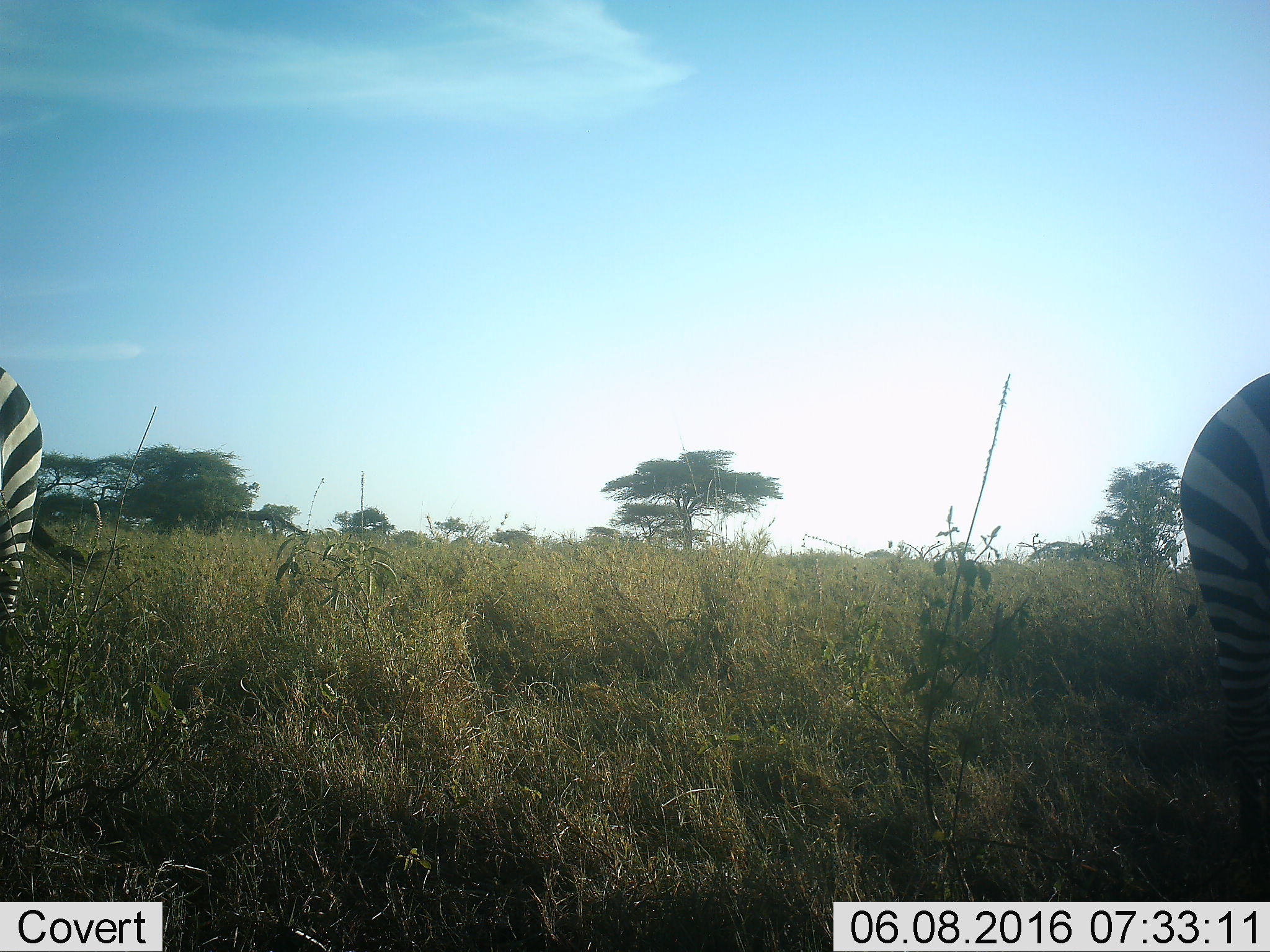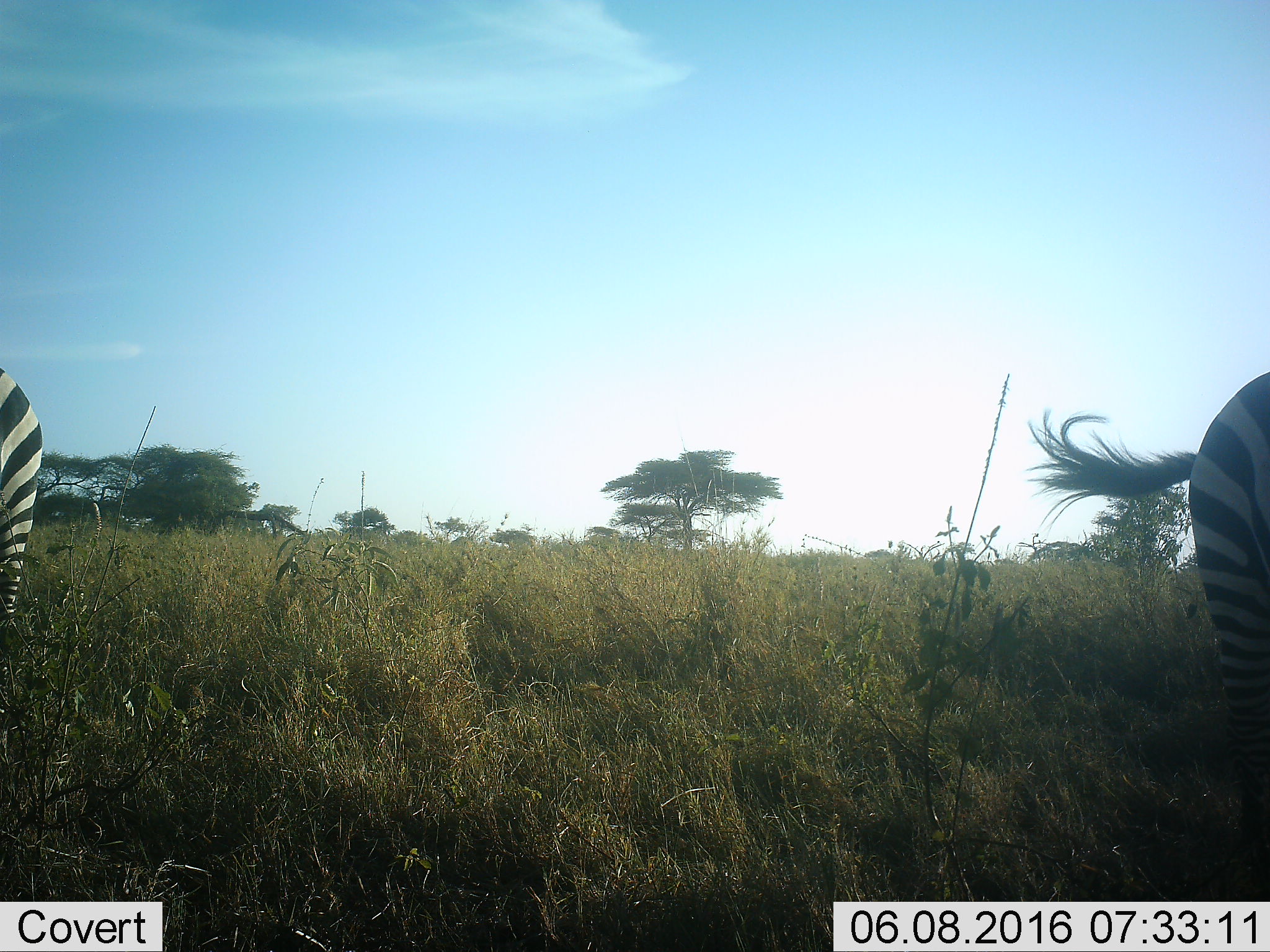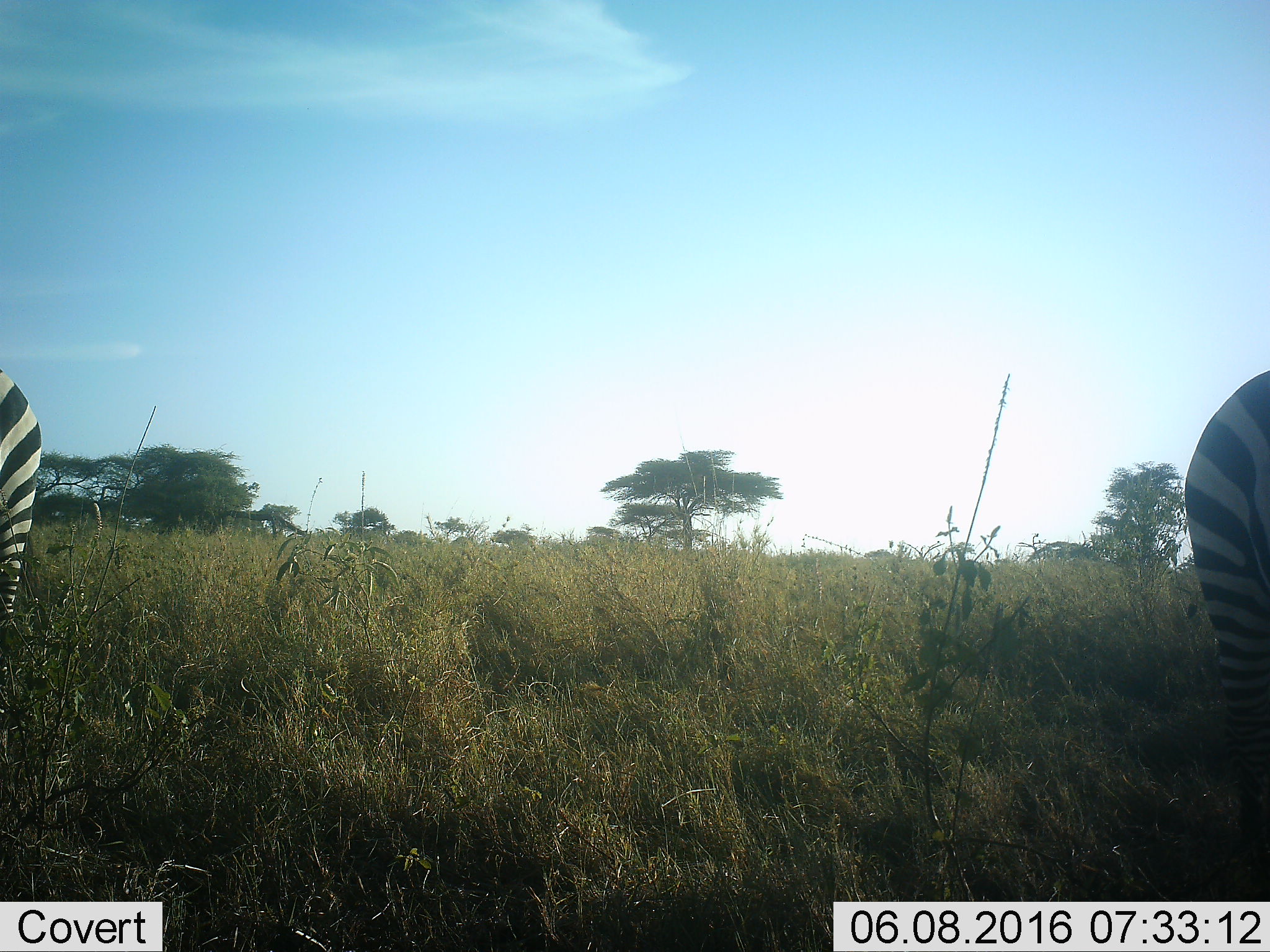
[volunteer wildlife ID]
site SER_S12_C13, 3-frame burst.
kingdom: Animalia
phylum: Chordata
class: Mammalia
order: Perissodactyla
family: Equidae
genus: Equus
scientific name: Equus quagga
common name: plains zebra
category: zebraplains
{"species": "zebraplains (plains zebra) (Equus quagga)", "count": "2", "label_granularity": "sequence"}